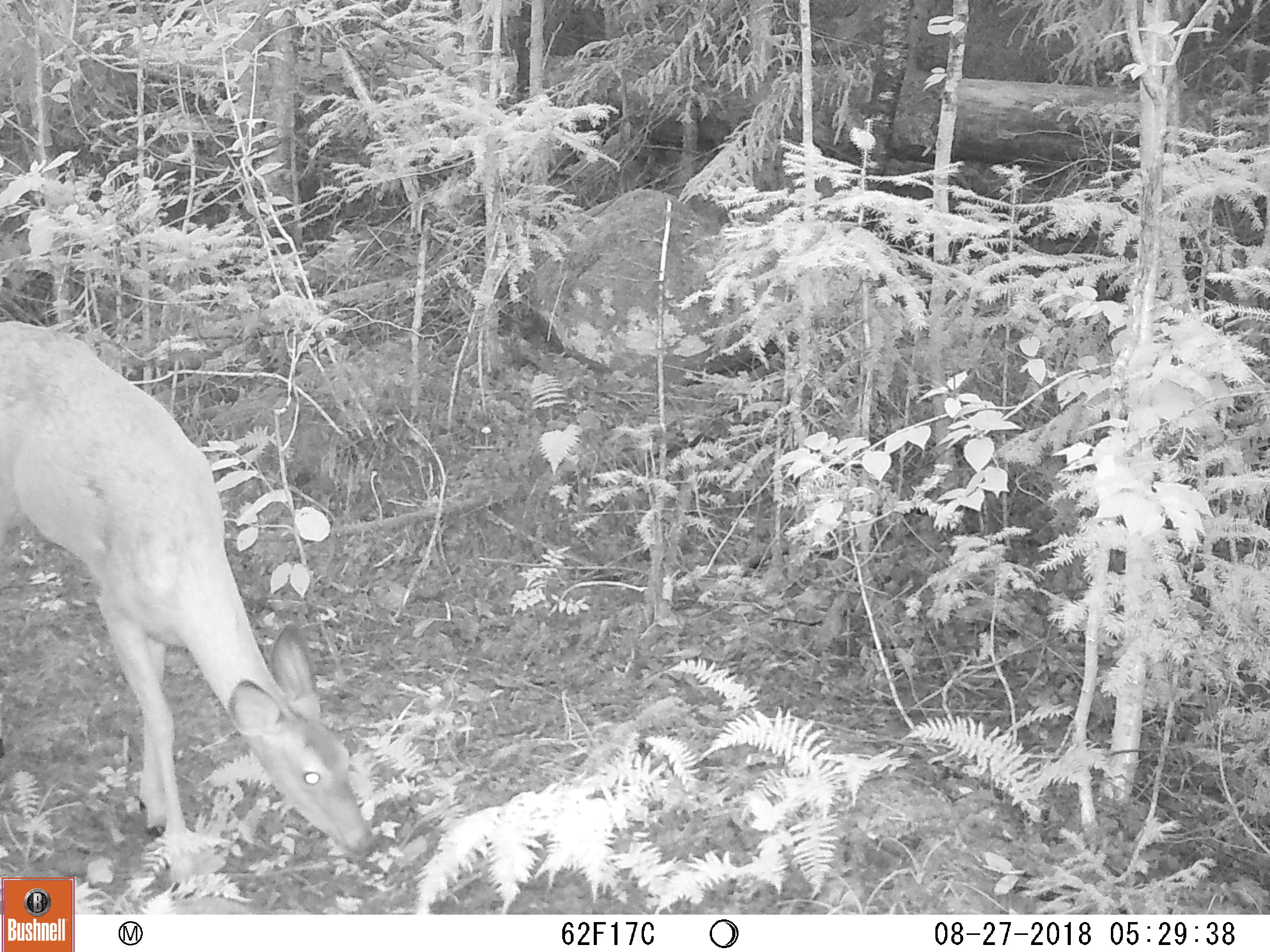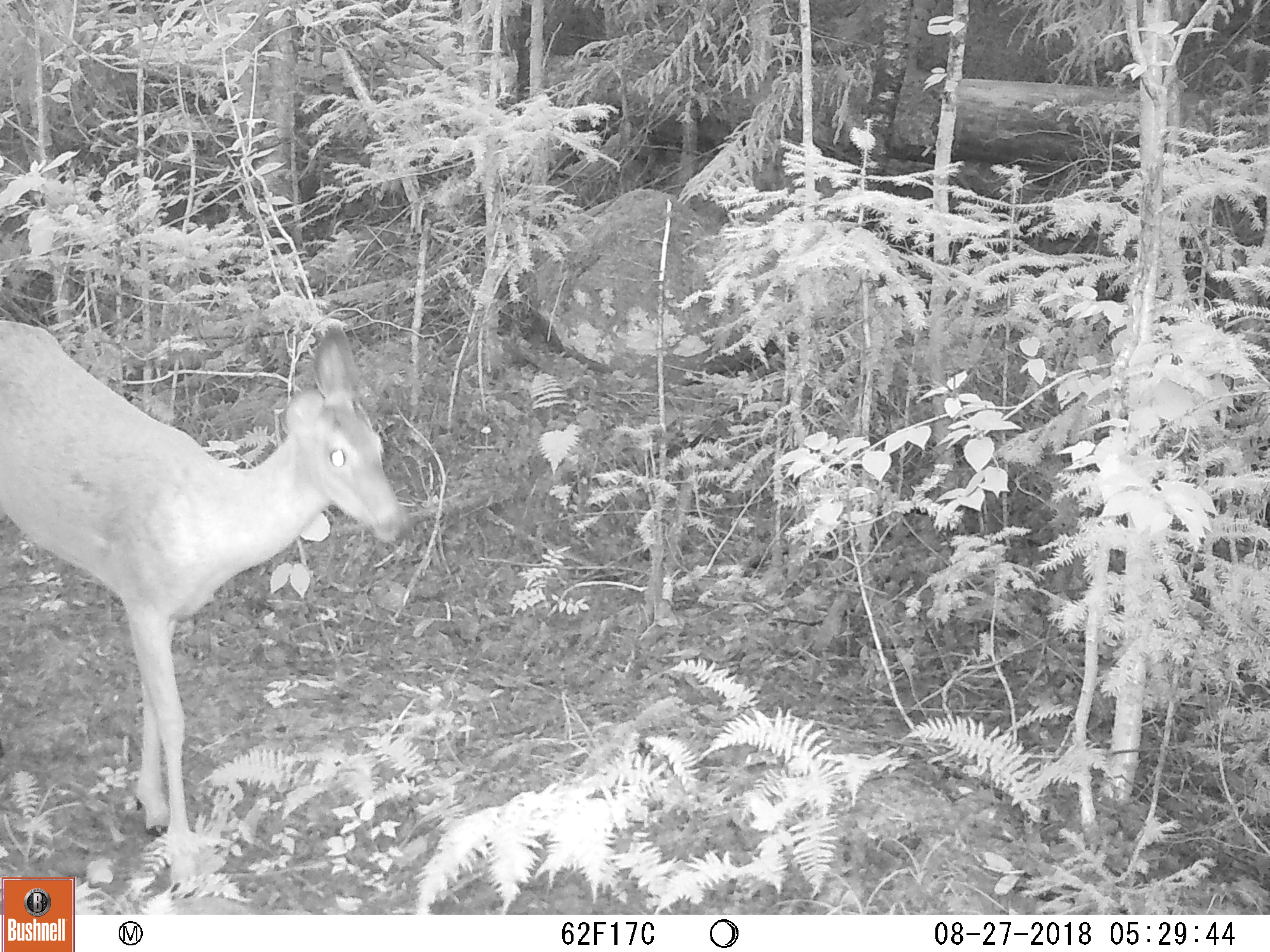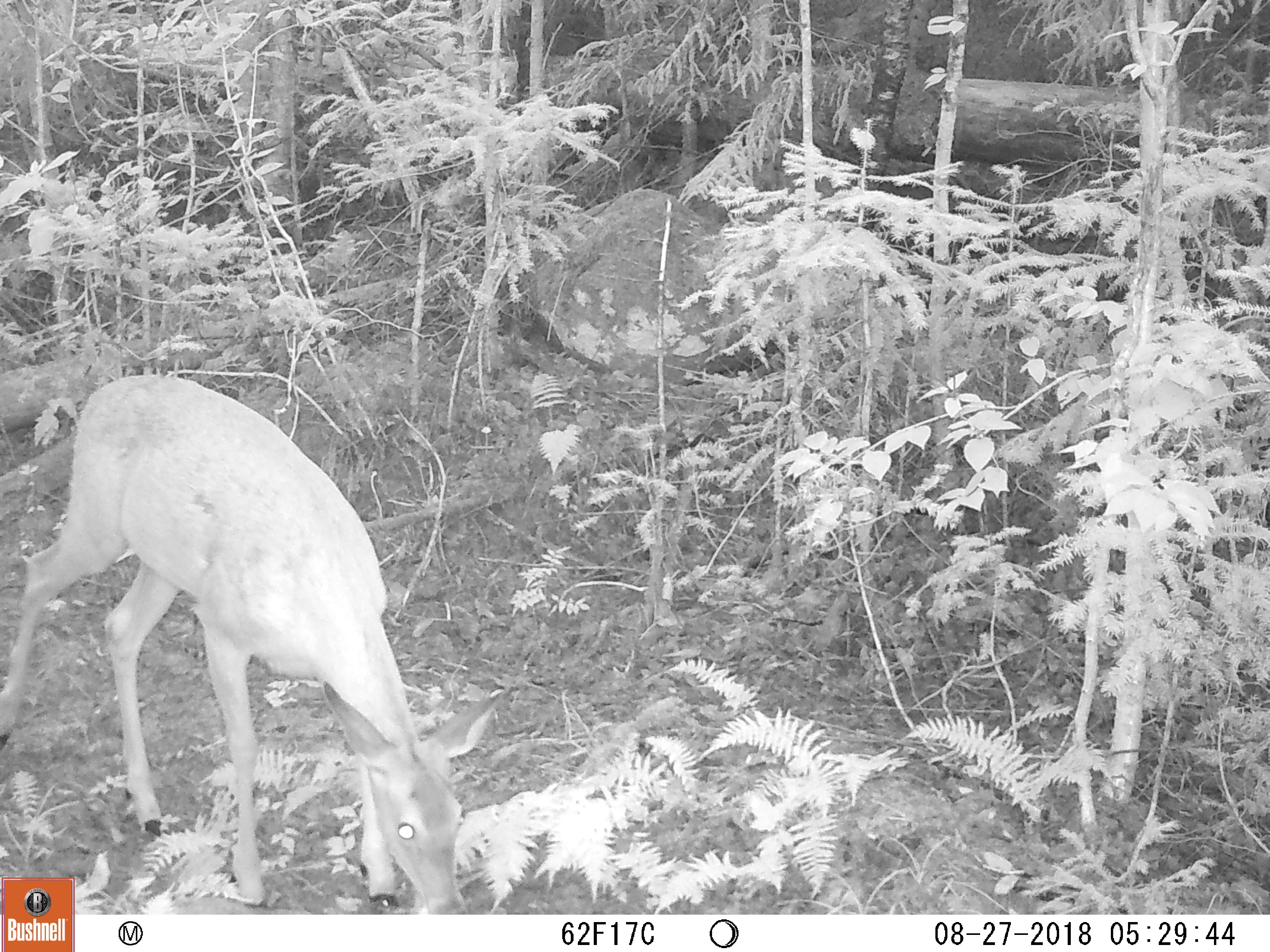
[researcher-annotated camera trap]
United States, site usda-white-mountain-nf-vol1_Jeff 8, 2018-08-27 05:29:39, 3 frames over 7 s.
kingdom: Animalia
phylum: Chordata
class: Mammalia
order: Artiodactyla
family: Cervidae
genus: Odocoileus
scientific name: Odocoileus virginianus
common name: white-tailed deer